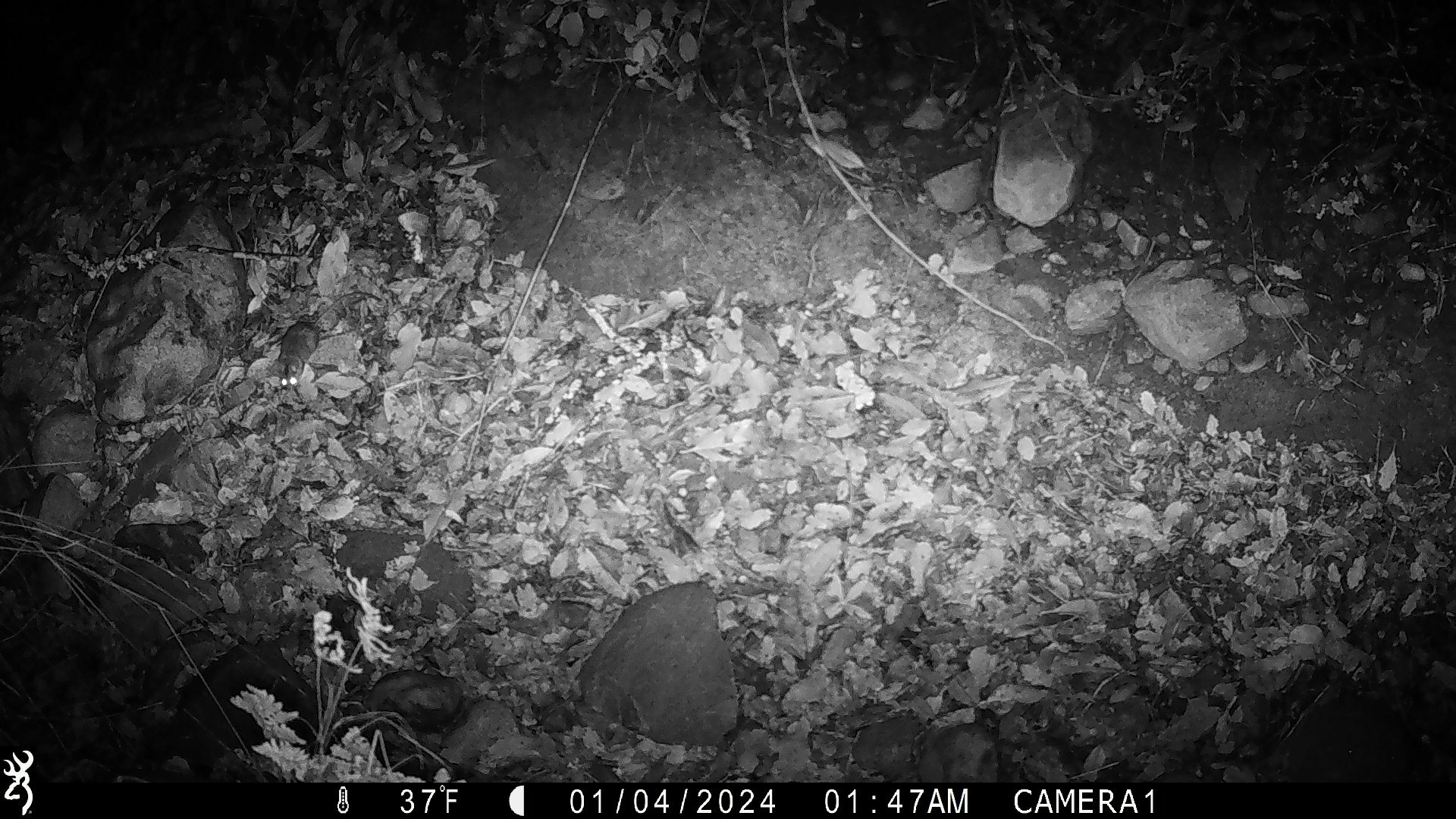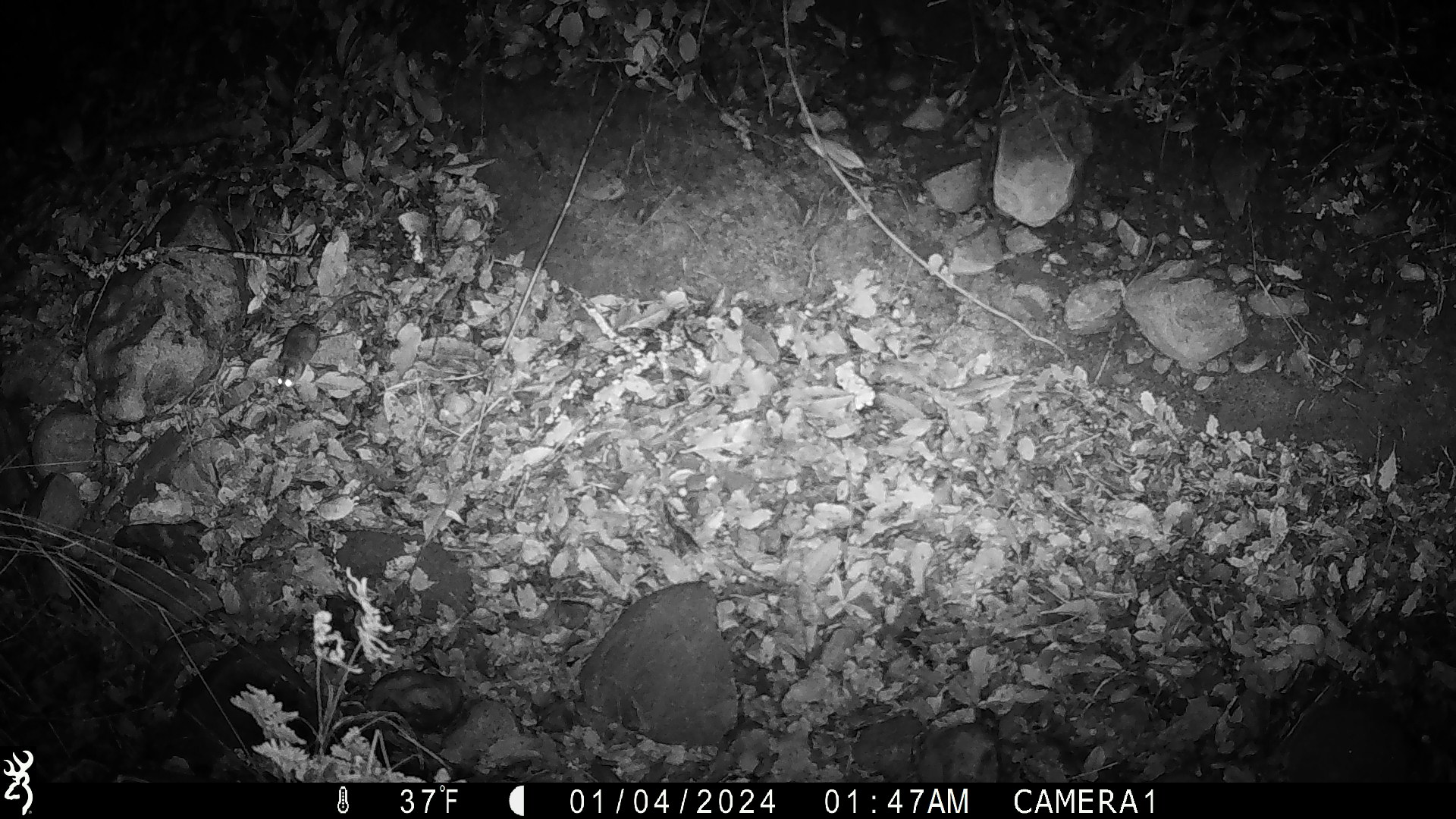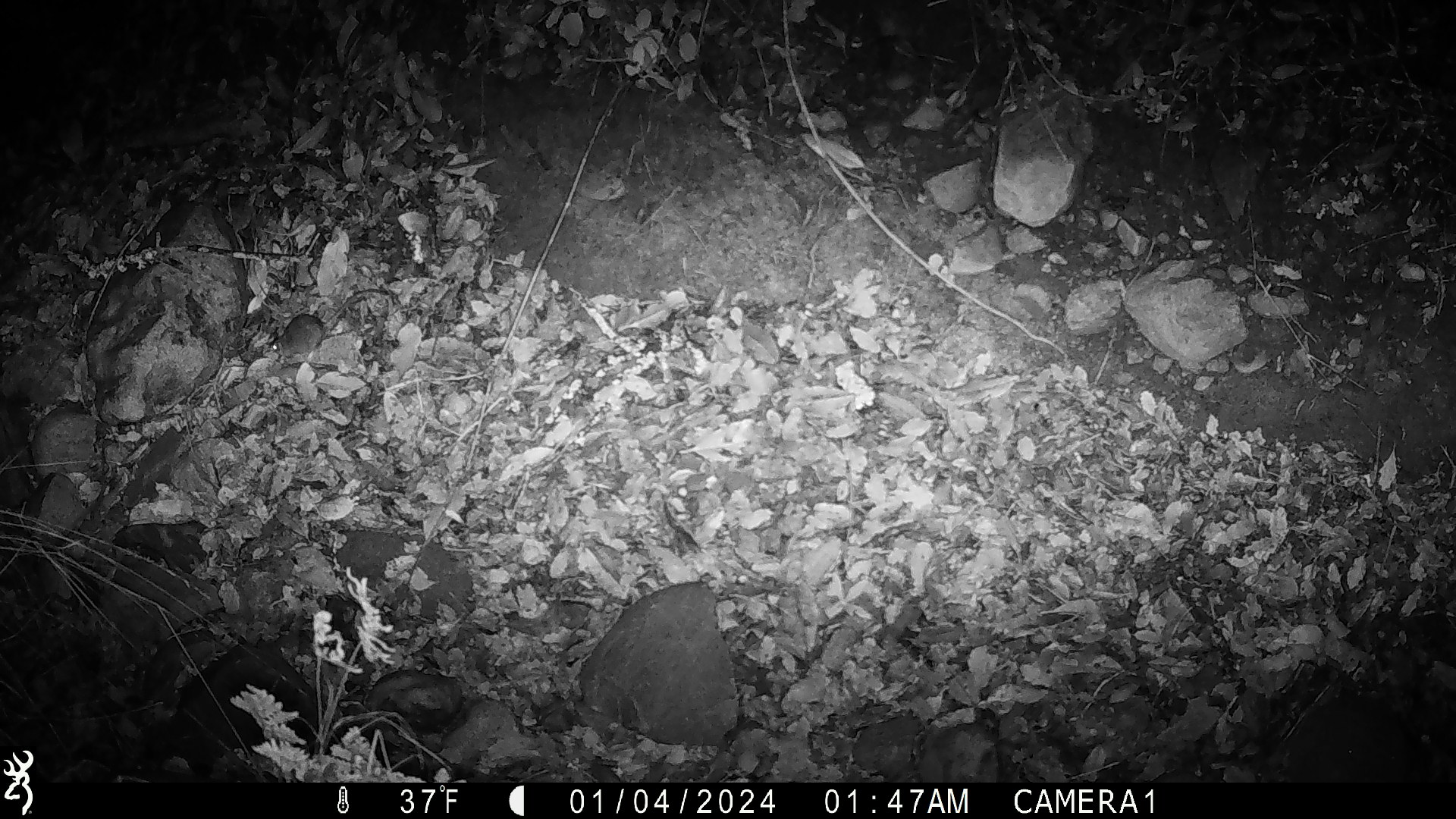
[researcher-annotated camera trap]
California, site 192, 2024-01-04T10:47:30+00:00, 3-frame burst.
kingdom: Animalia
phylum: Chordata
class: Mammalia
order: Rodentia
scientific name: Rodentia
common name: mouse or rat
Mouse or rat (Rodentia).